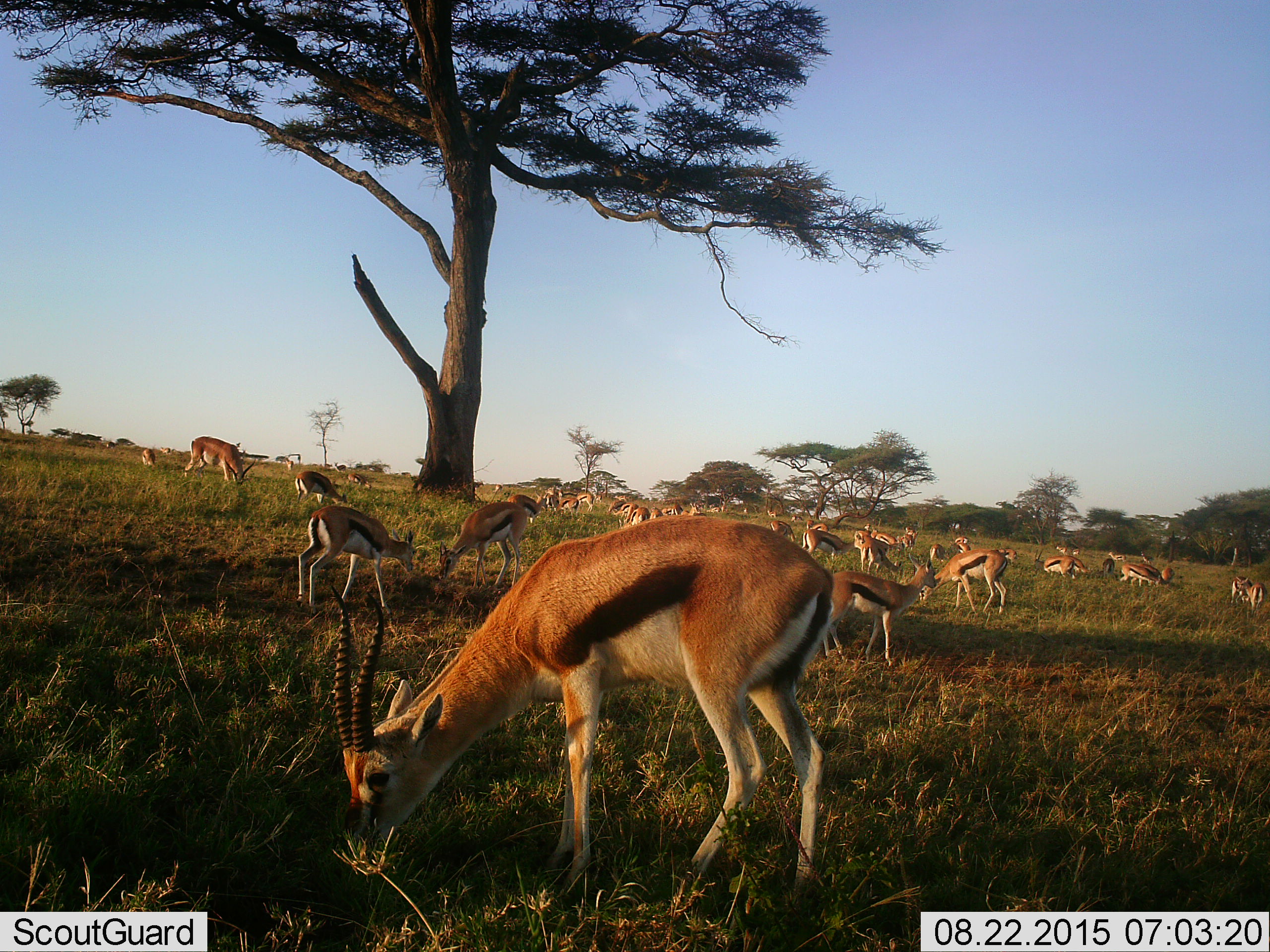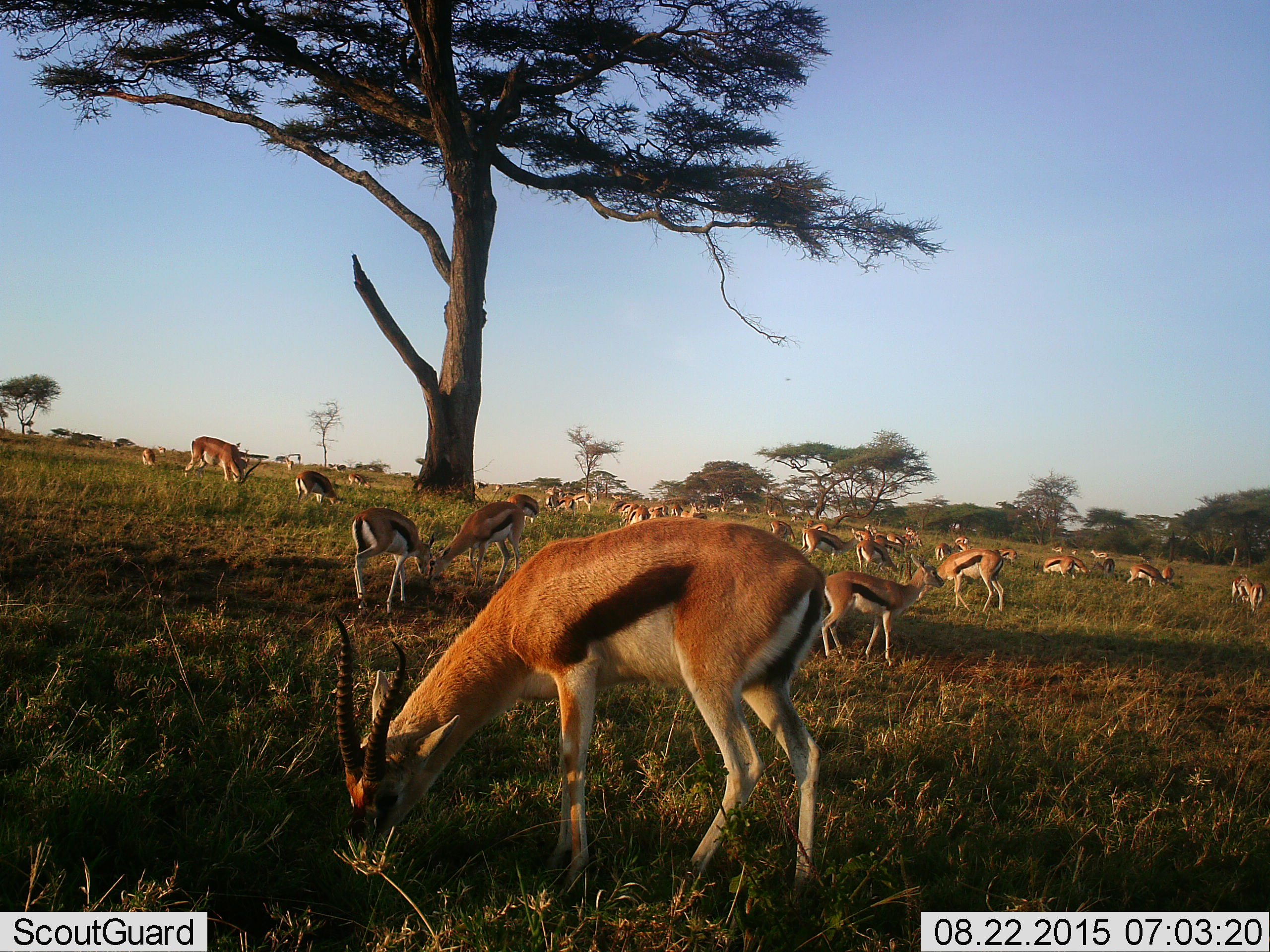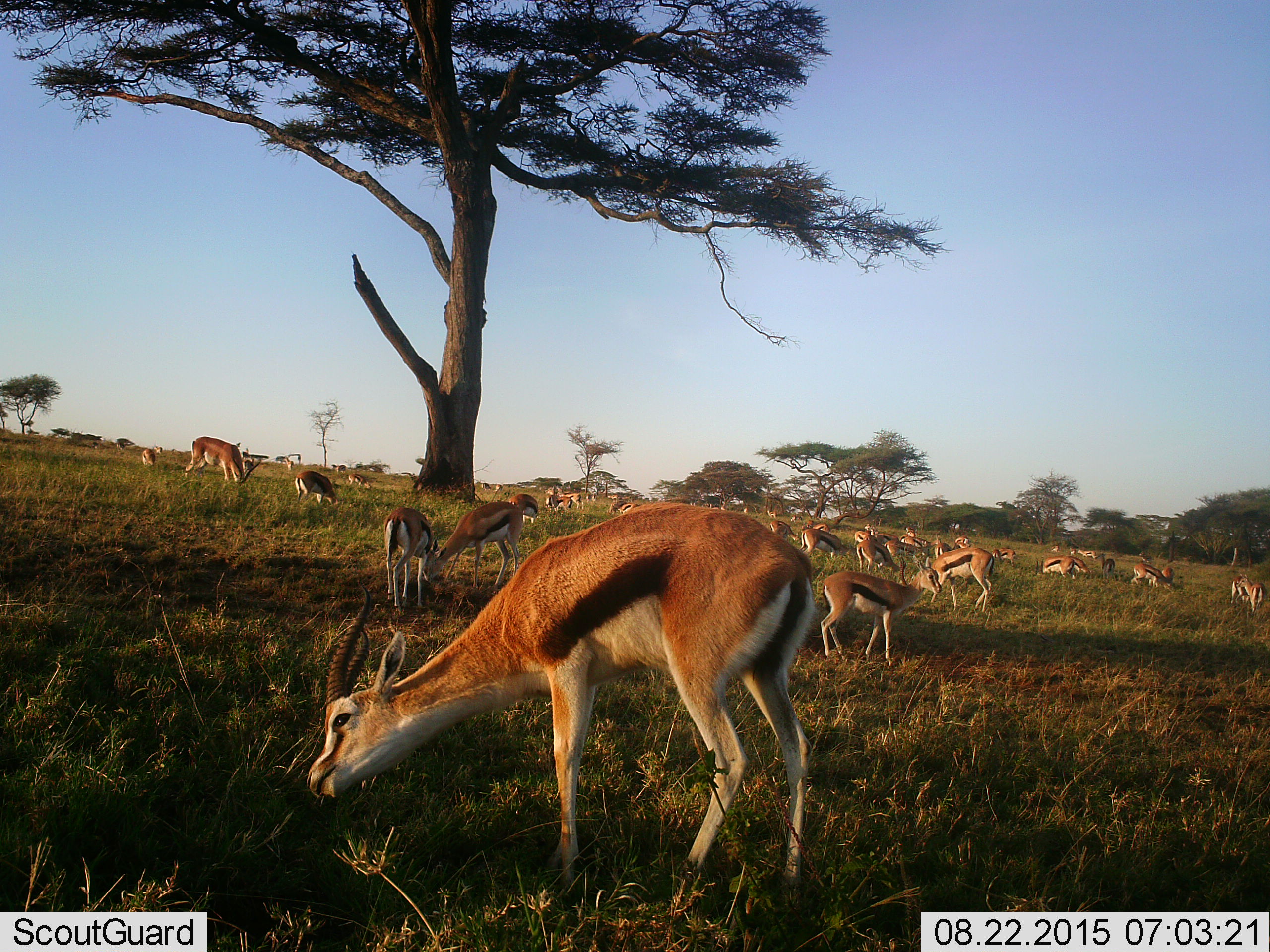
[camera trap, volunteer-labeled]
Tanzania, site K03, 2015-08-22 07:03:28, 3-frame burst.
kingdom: Animalia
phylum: Chordata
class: Mammalia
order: Artiodactyla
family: Bovidae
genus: Eudorcas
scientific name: Eudorcas thomsonii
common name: thomson's gazelle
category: gazellethomsons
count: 11-50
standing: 60%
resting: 10%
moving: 70%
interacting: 0%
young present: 30%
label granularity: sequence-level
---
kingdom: Animalia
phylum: Chordata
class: Mammalia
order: Artiodactyla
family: Bovidae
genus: Aepyceros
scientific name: Aepyceros melampus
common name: impala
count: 1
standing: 50%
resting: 0%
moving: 0%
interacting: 0%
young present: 0%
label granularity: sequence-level